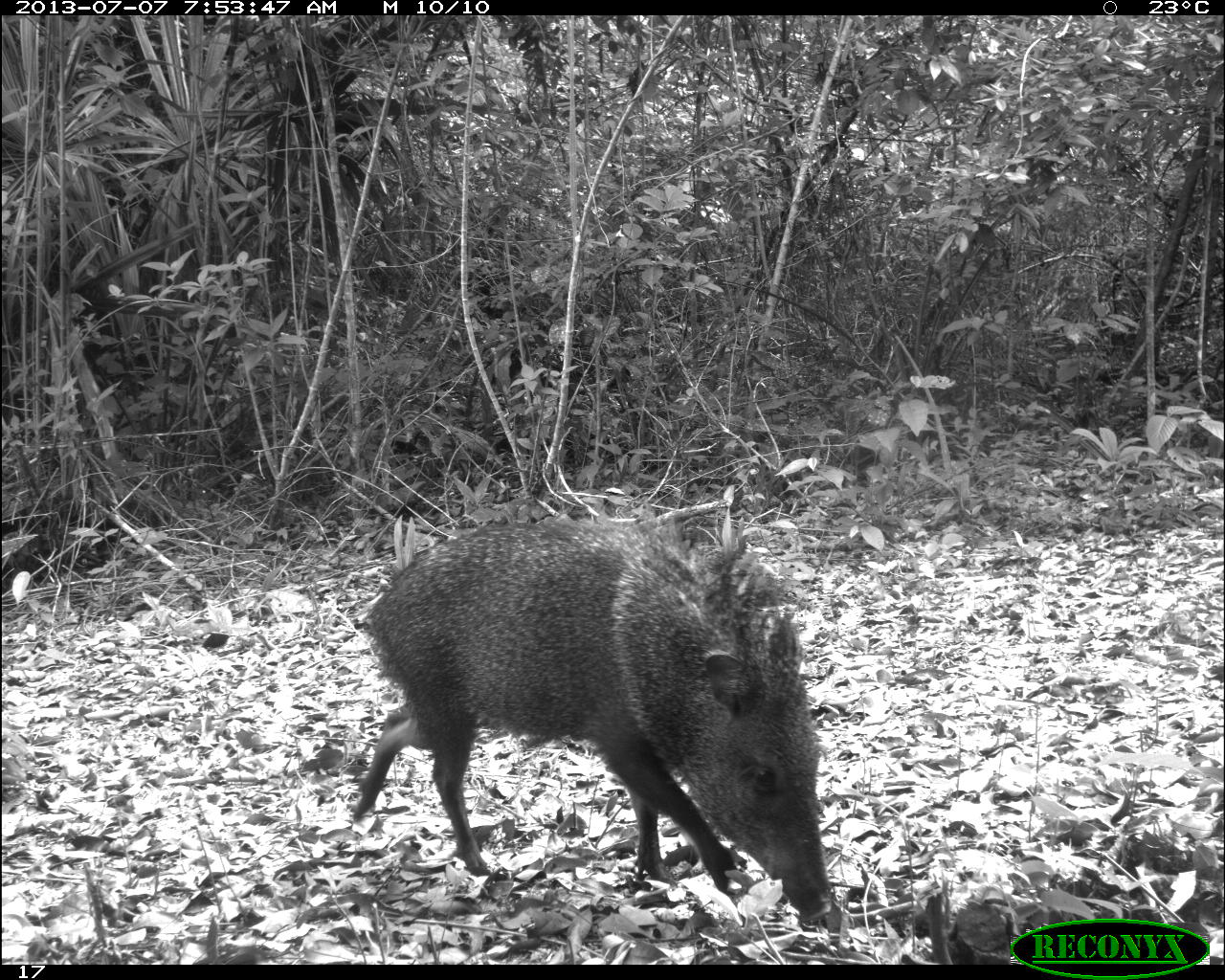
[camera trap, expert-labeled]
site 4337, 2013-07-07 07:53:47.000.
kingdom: Animalia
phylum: Chordata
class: Mammalia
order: Artiodactyla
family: Tayassuidae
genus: Pecari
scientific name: Pecari tajacu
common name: collared peccary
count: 2